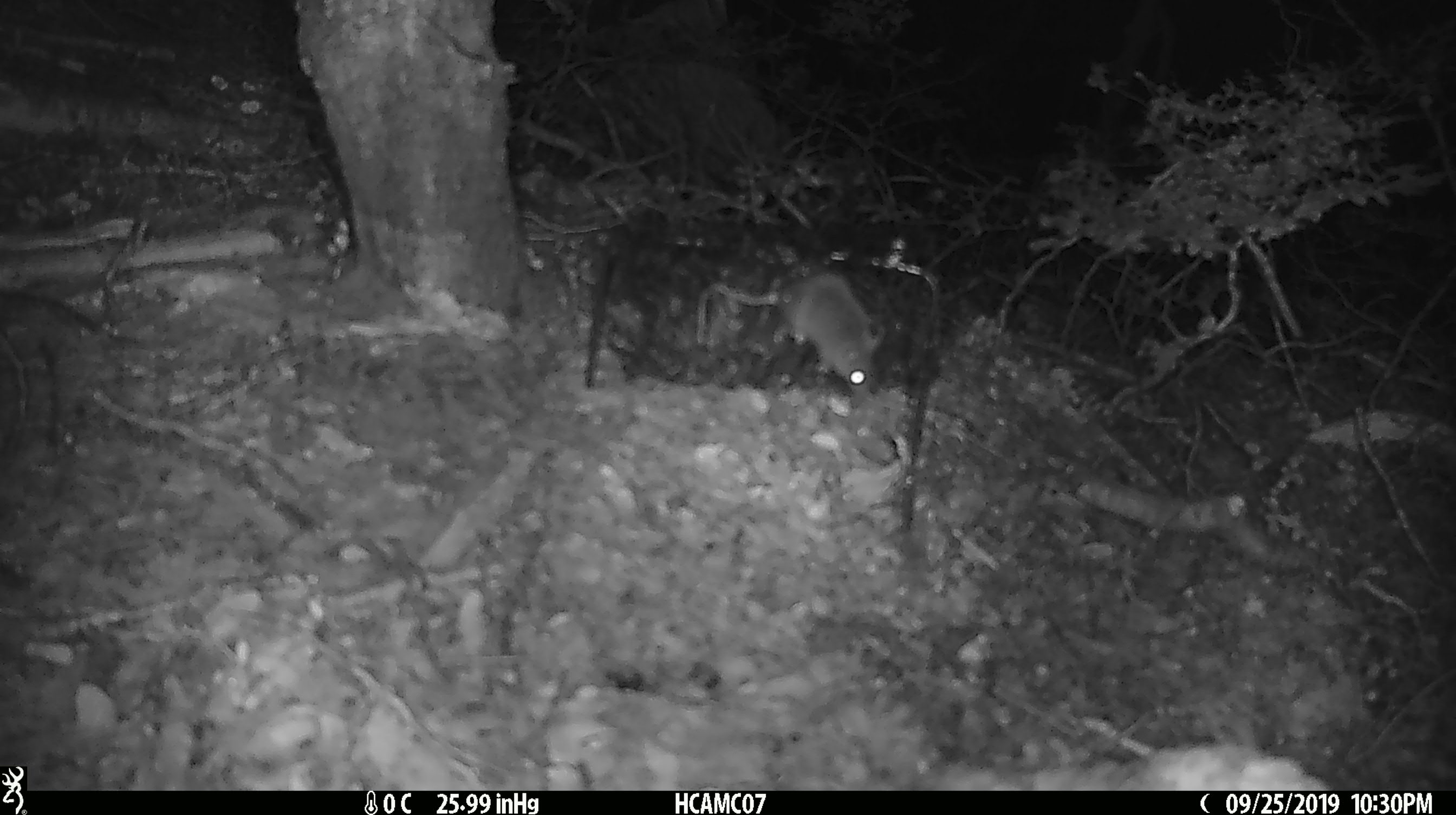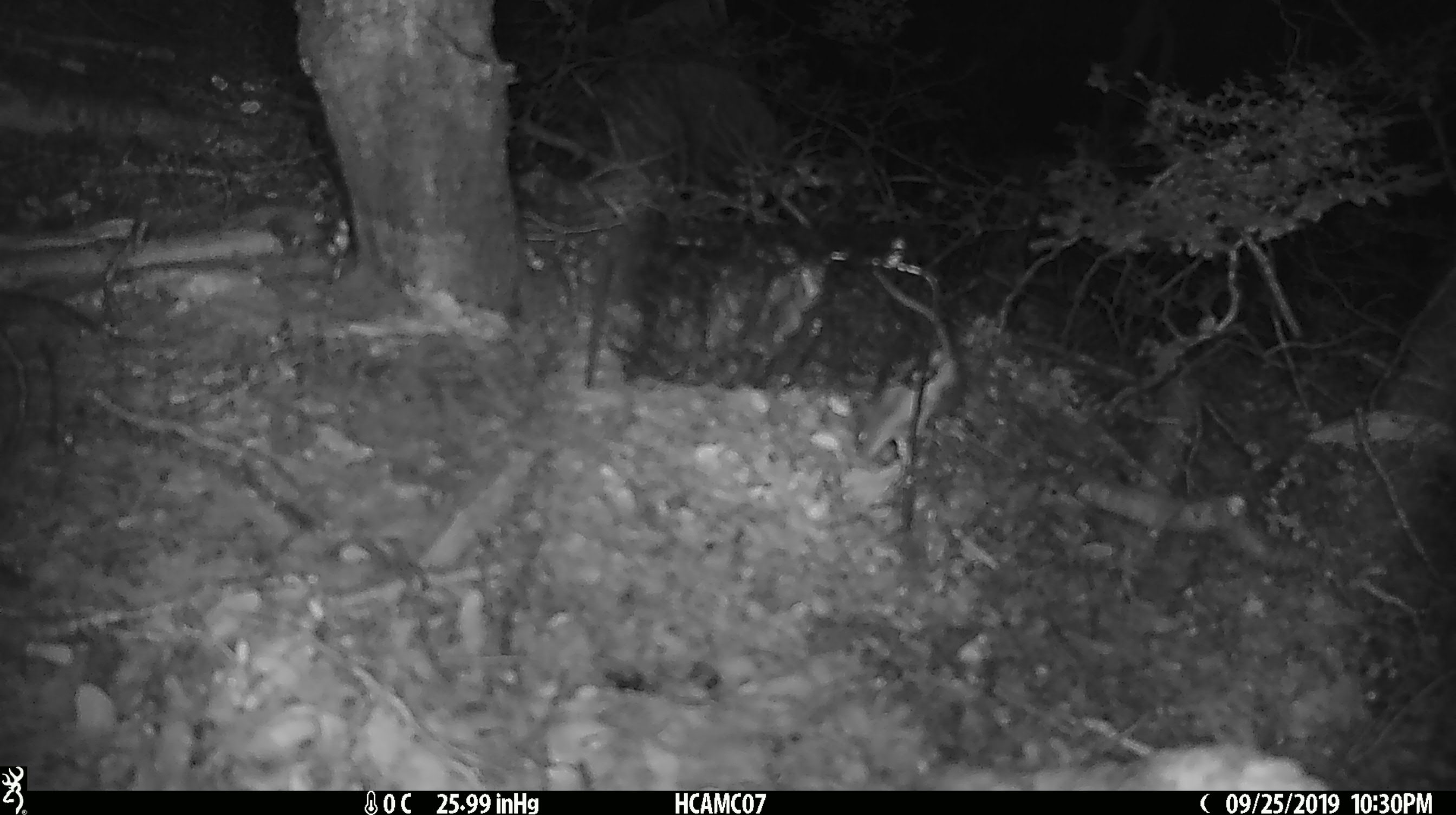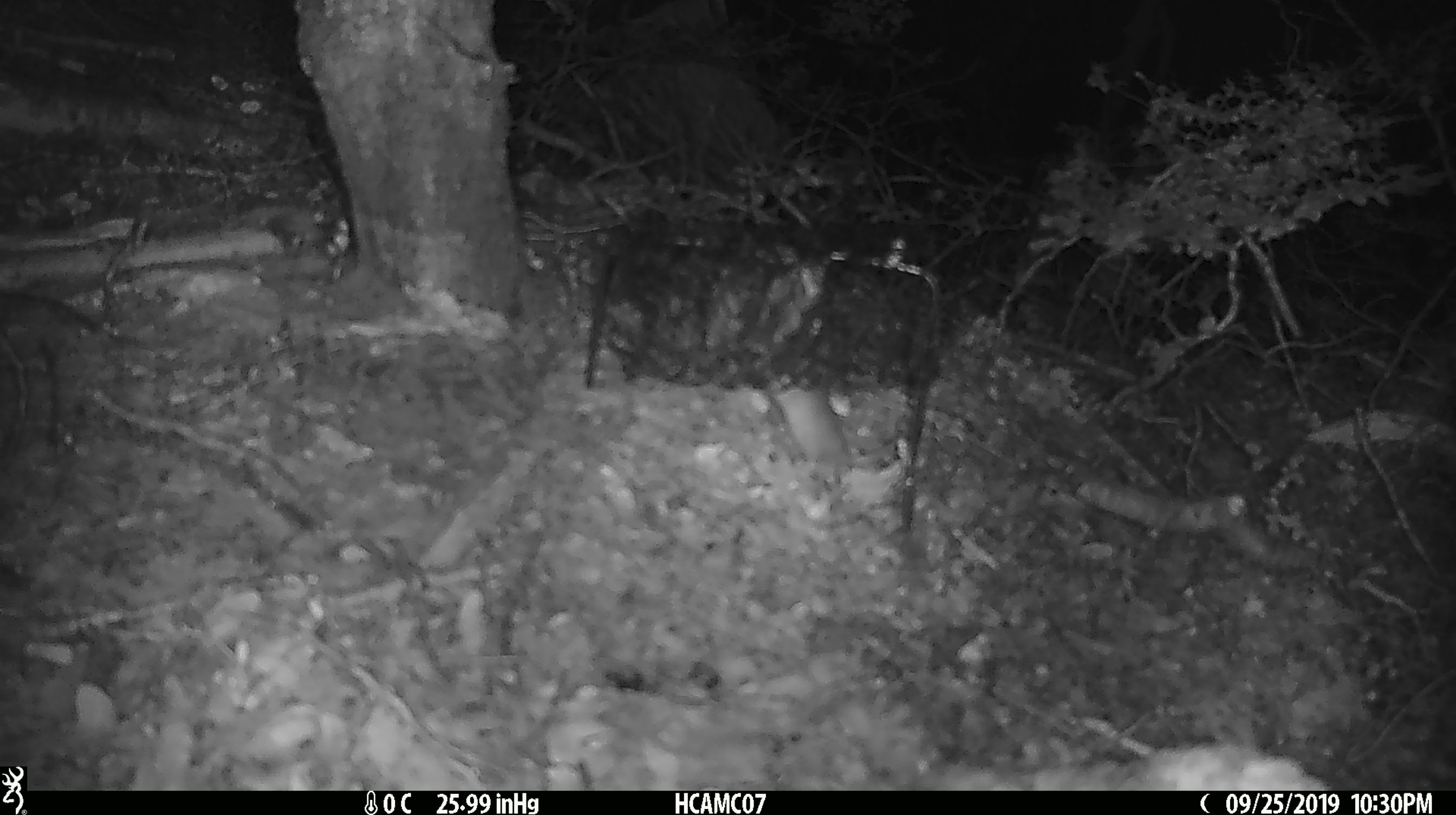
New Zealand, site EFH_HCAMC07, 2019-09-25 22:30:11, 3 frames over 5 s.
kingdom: Animalia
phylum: Chordata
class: Mammalia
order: Rodentia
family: Muridae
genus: Mus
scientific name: Mus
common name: mouse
Mouse (Mus).